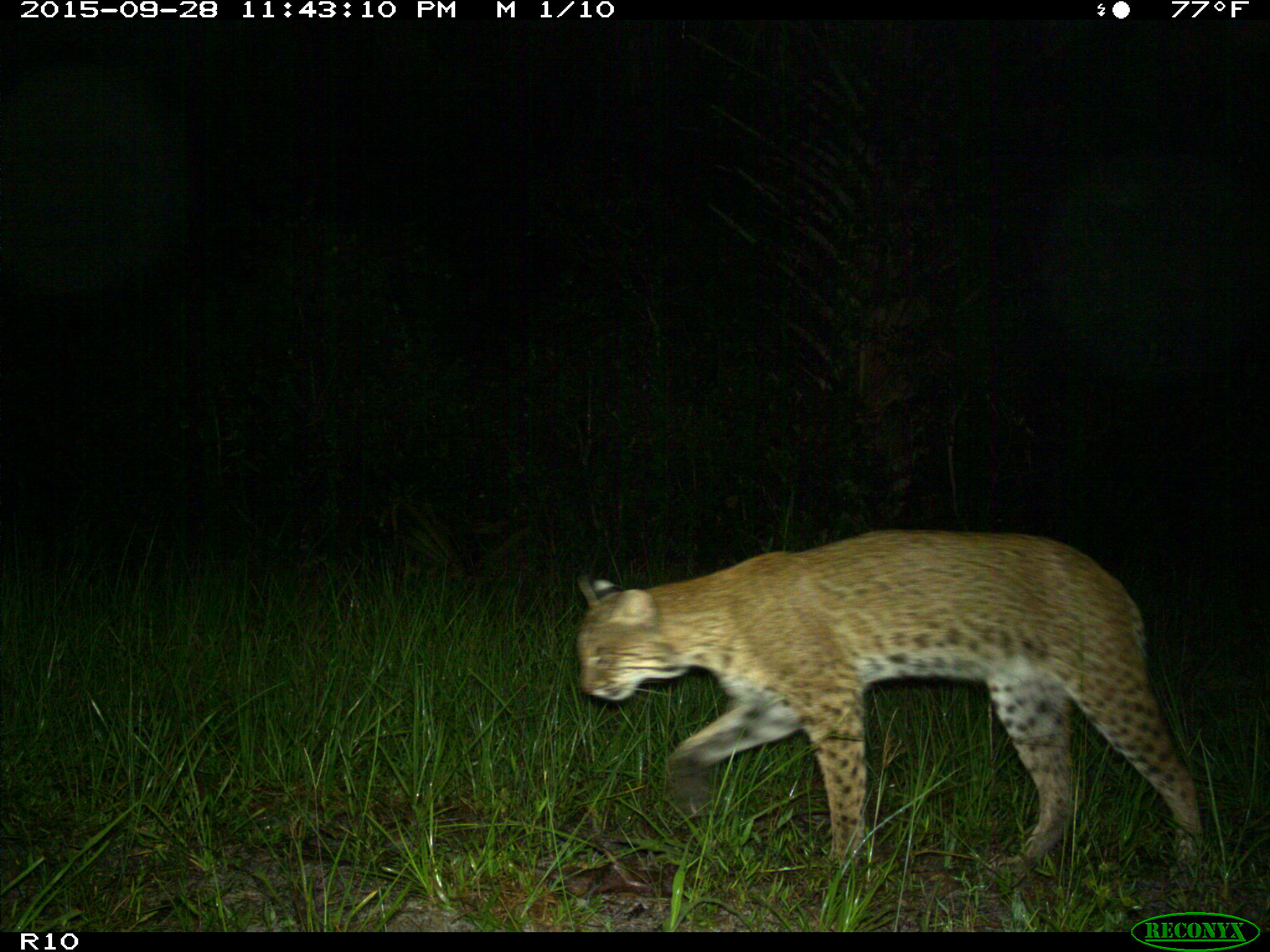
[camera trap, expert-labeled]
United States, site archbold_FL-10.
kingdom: Animalia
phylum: Chordata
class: Mammalia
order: Carnivora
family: Felidae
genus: Lynx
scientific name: Lynx rufus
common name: bobcat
Lynx rufus (bobcat).